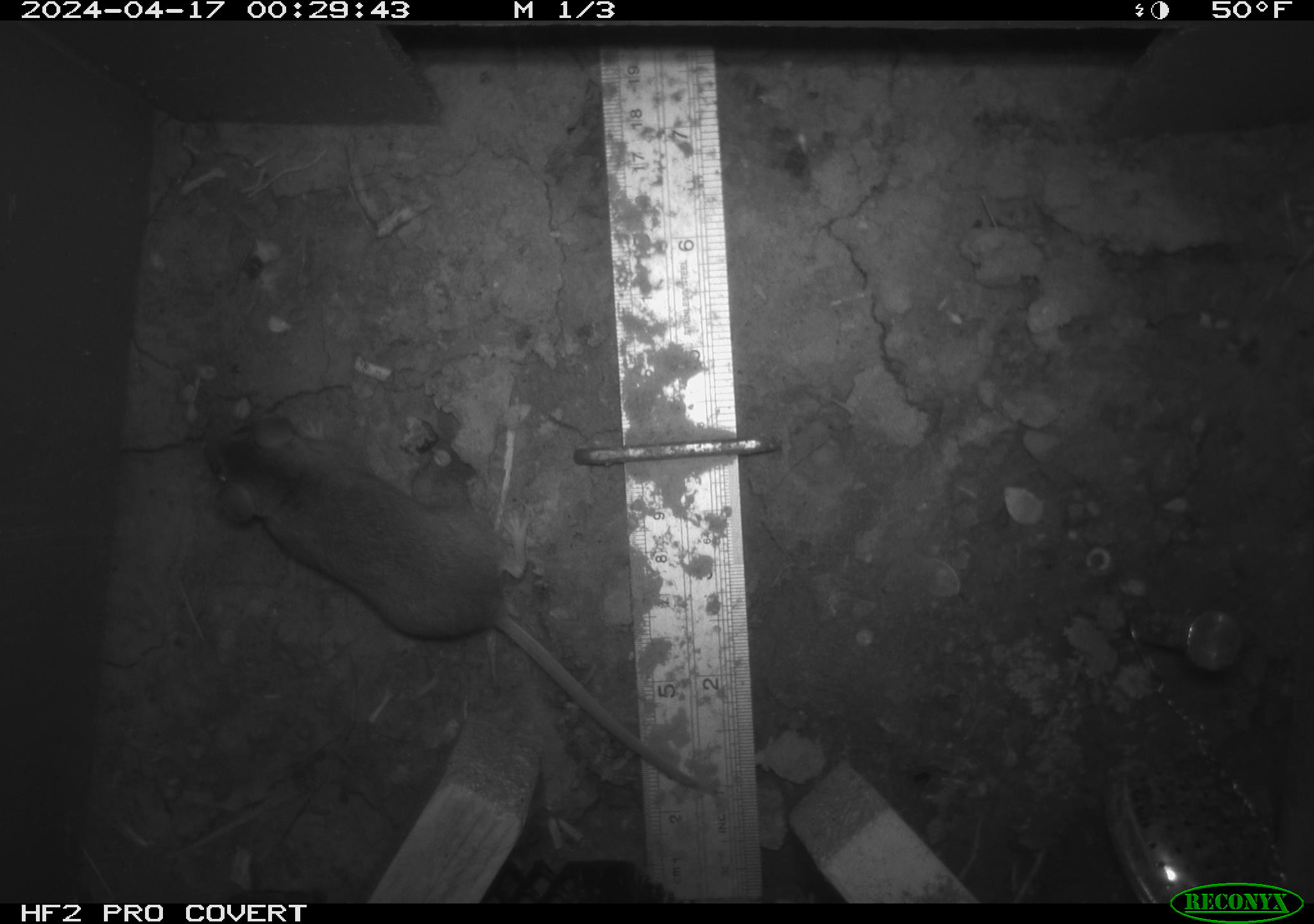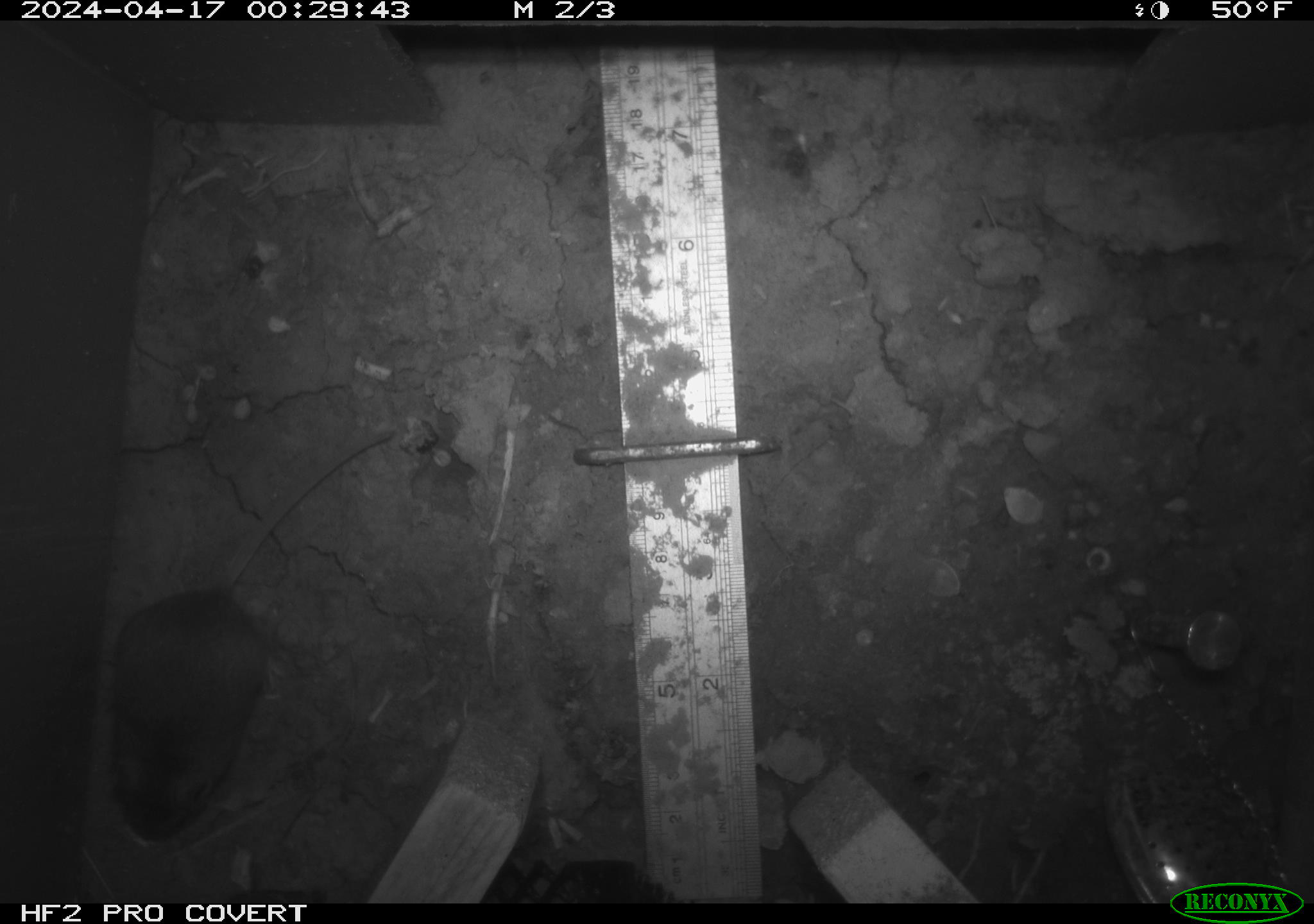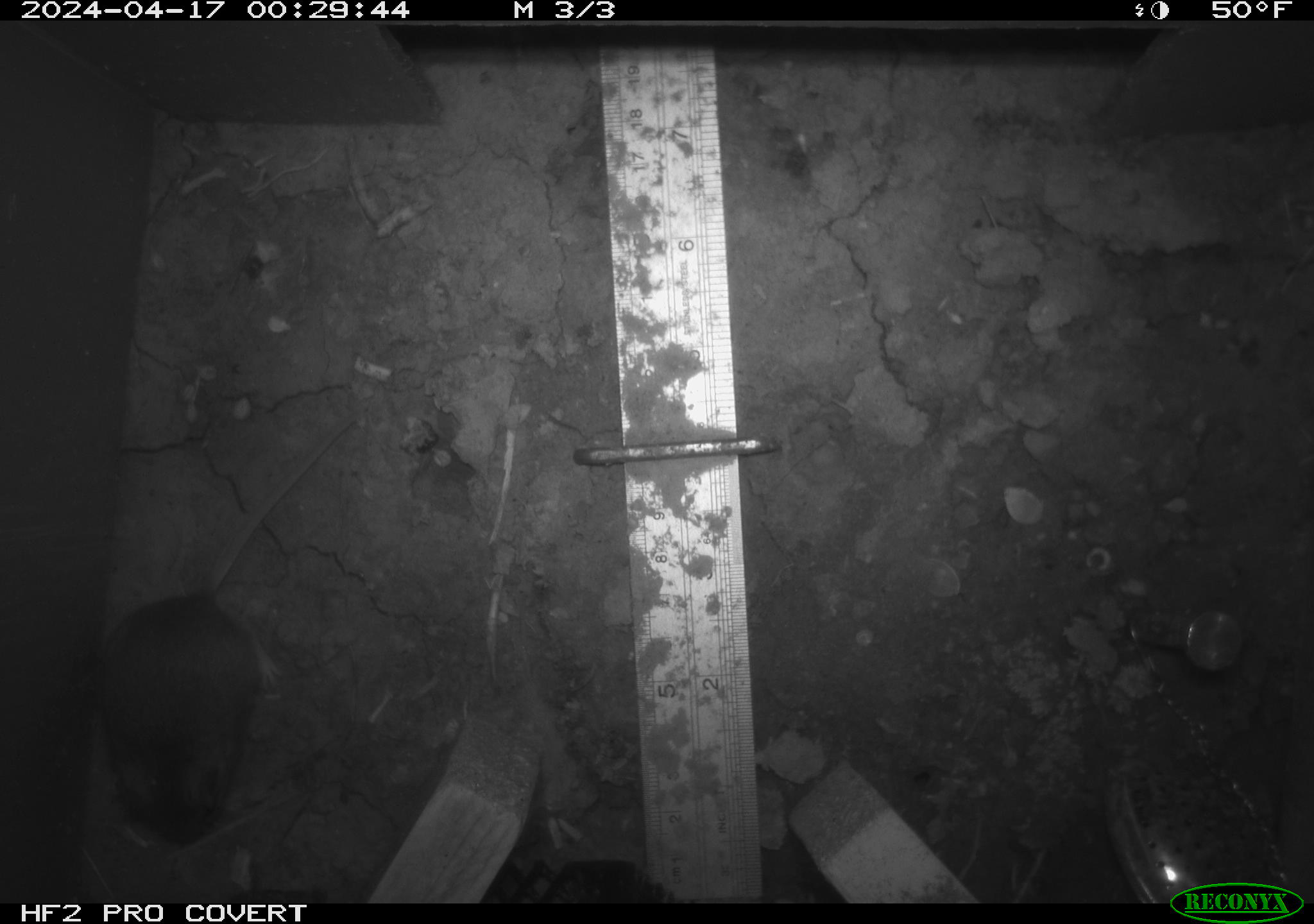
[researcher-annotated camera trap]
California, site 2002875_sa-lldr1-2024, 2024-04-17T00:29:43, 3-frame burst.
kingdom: Animalia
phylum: Chordata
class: Mammalia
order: Rodentia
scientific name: Rodentia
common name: mouse species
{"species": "mouse species (Rodentia)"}